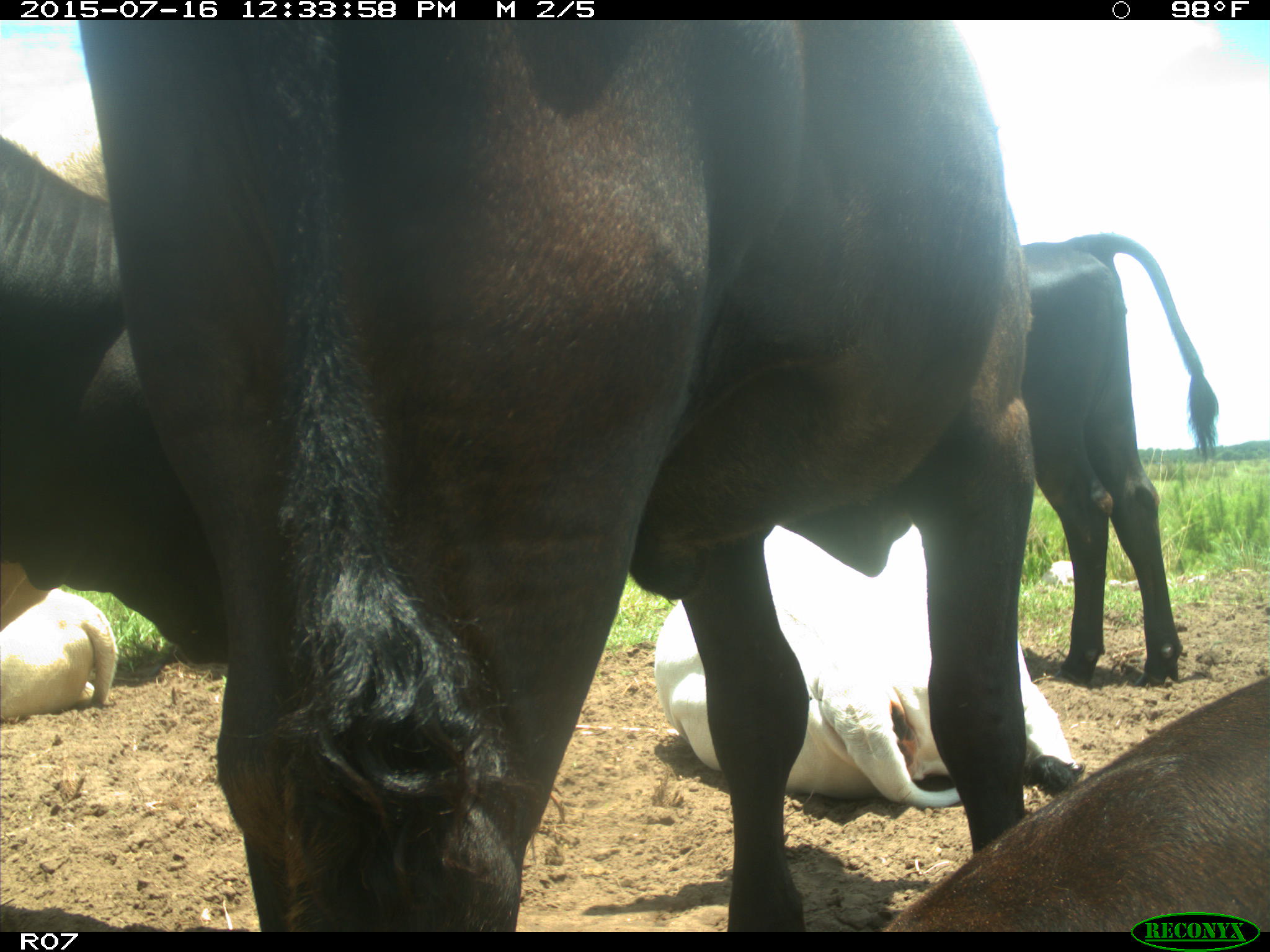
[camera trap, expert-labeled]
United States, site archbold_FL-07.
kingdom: Animalia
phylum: Chordata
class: Mammalia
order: Artiodactyla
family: Bovidae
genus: Bos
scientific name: Bos taurus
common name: domestic cow